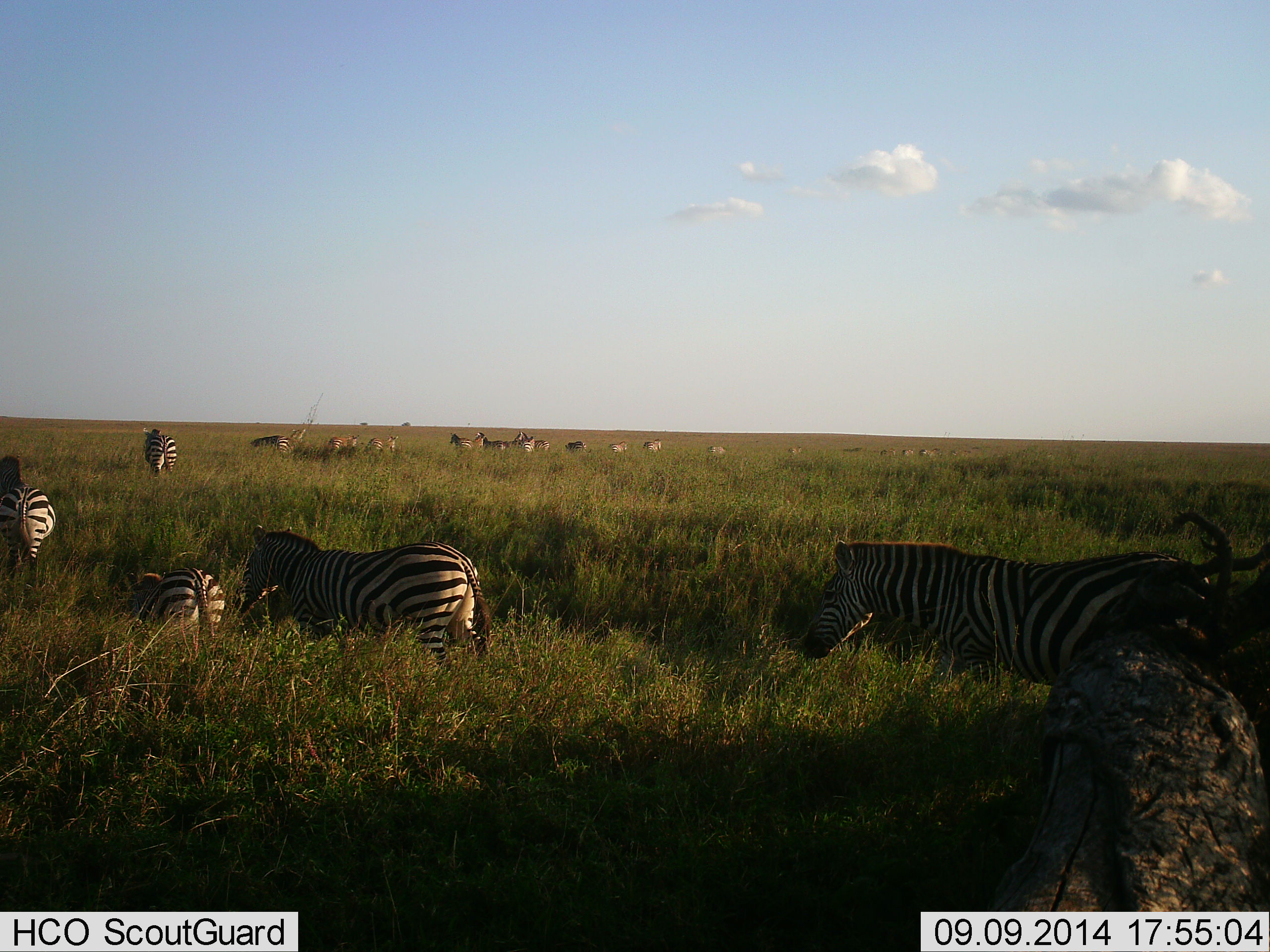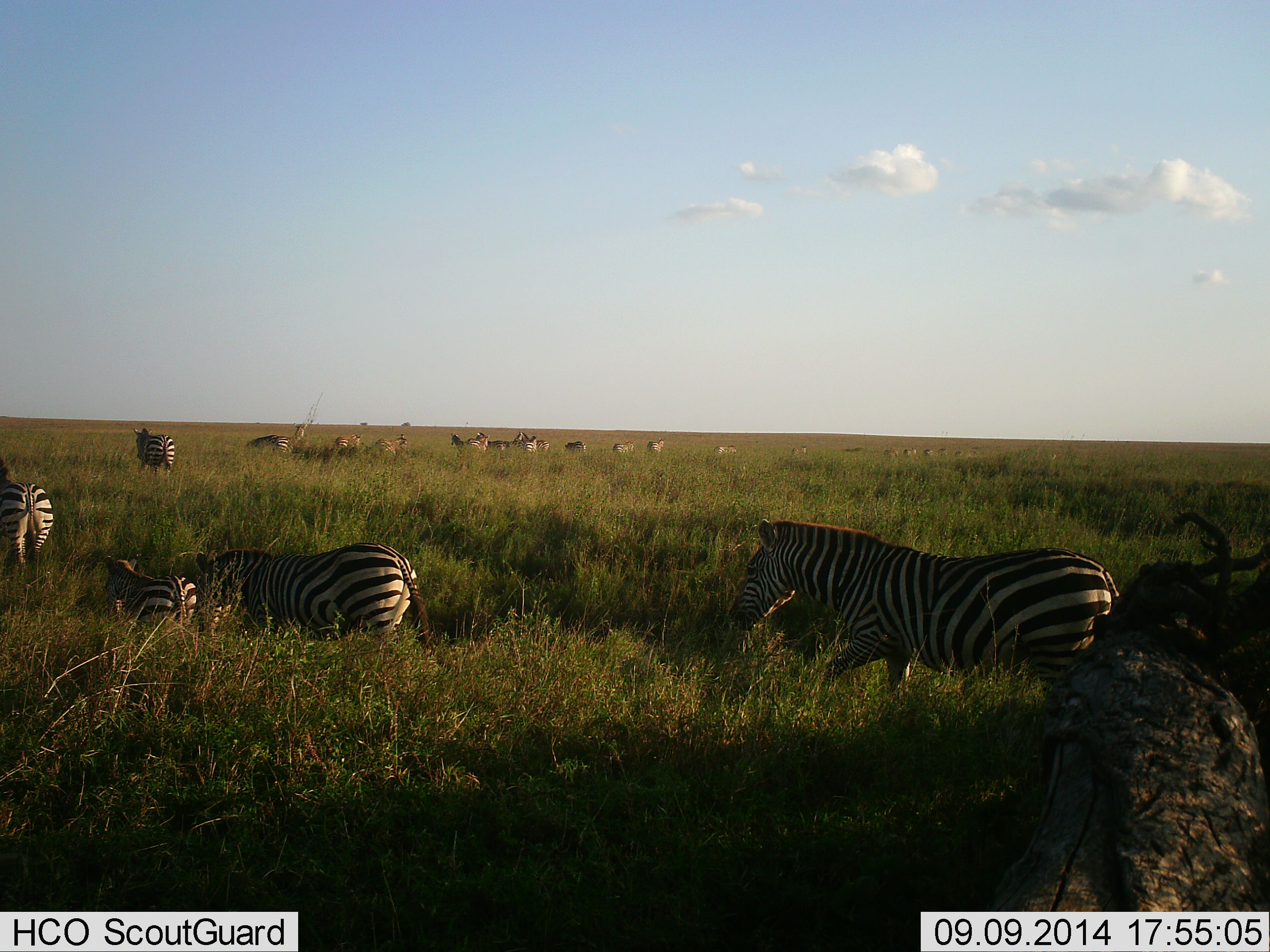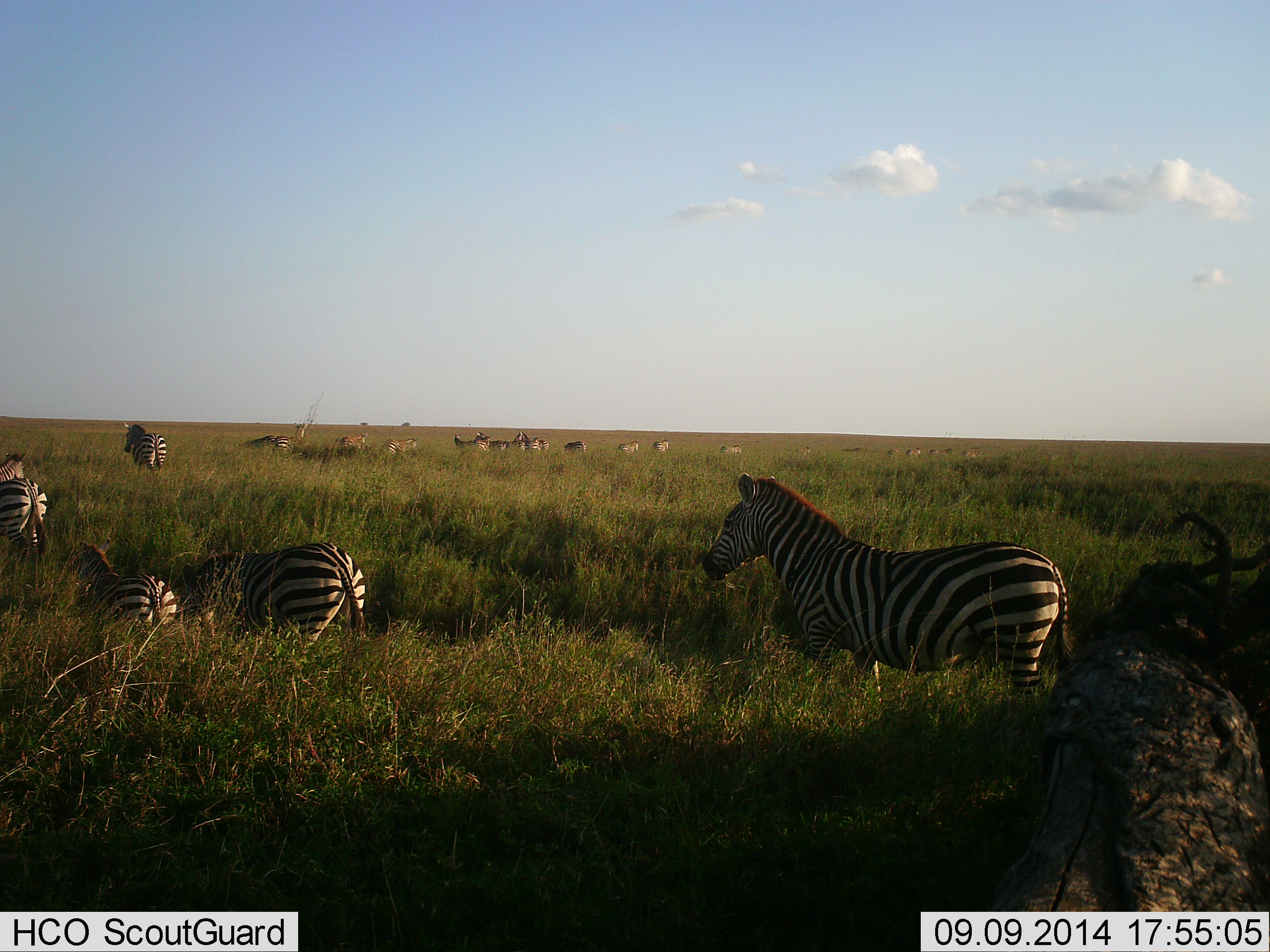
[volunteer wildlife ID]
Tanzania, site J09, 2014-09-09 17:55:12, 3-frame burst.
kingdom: Animalia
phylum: Chordata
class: Mammalia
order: Perissodactyla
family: Equidae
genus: Equus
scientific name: Equus quagga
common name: plains zebra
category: zebra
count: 11-50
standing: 9%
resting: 0%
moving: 100%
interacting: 0%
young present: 0%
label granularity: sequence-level